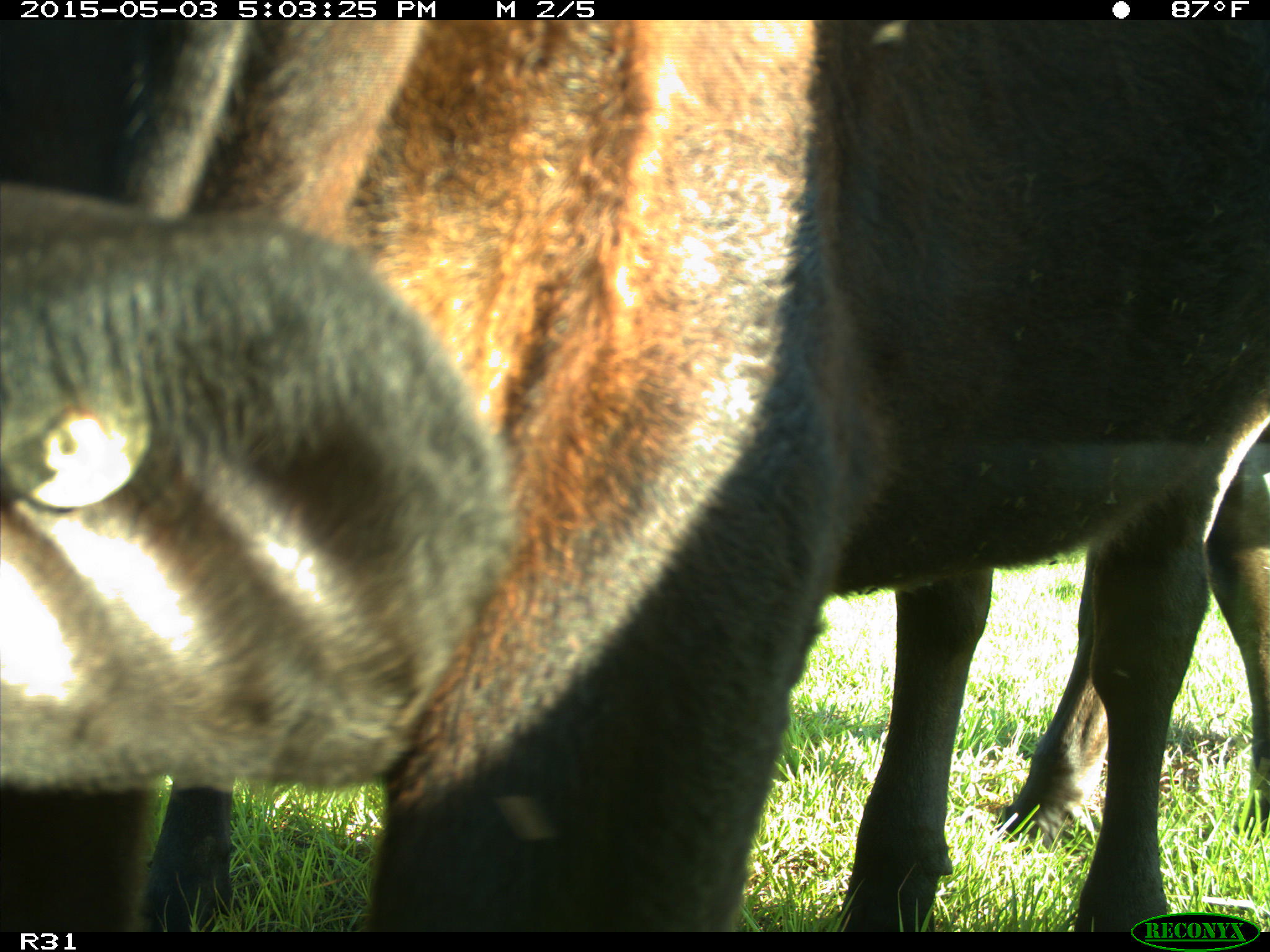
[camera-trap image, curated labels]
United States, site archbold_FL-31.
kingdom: Animalia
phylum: Chordata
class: Mammalia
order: Artiodactyla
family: Bovidae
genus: Bos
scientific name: Bos taurus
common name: domestic cow